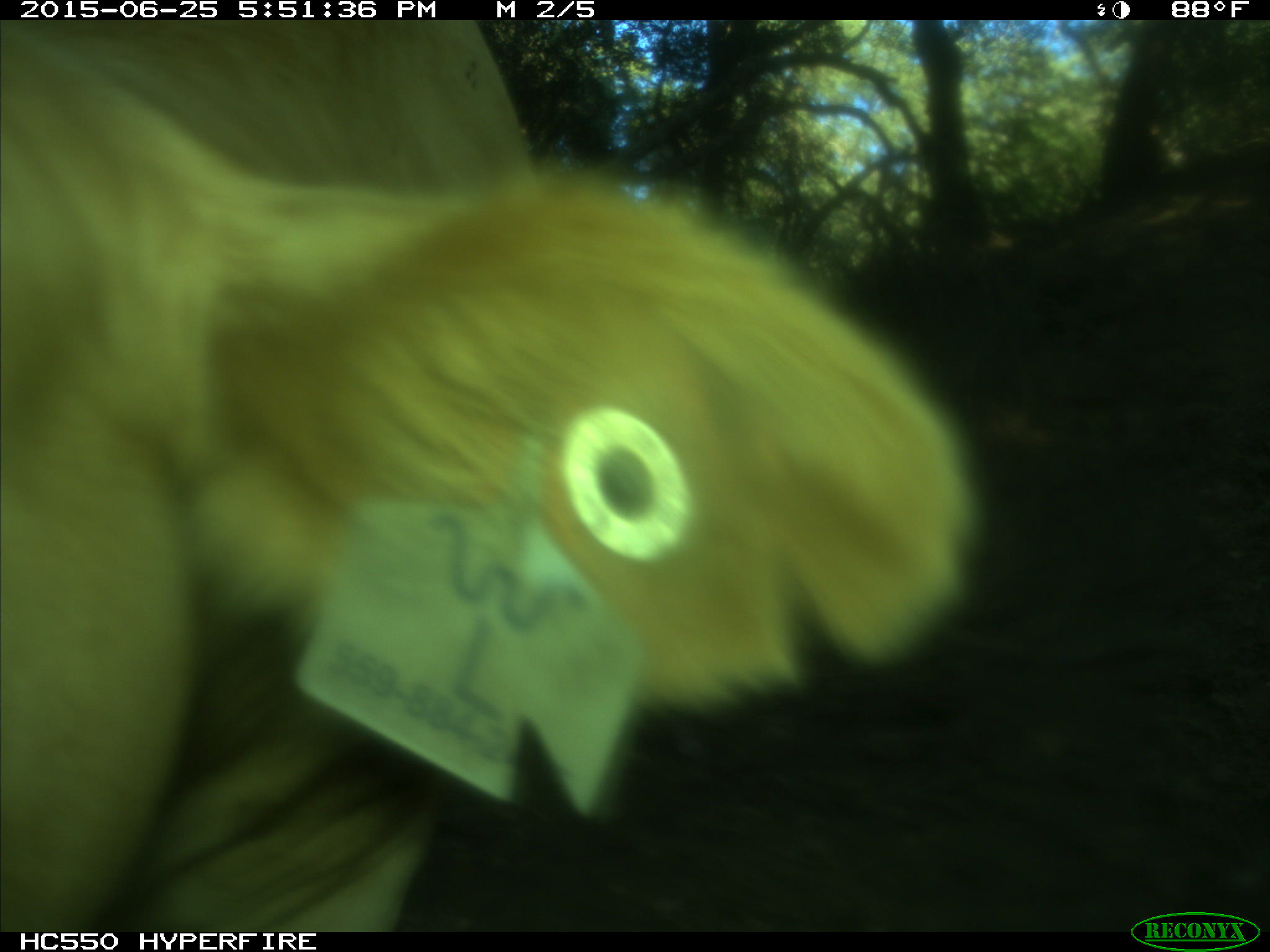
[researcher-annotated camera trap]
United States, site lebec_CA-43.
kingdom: Animalia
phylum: Chordata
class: Mammalia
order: Artiodactyla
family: Bovidae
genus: Bos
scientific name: Bos taurus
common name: domestic cow